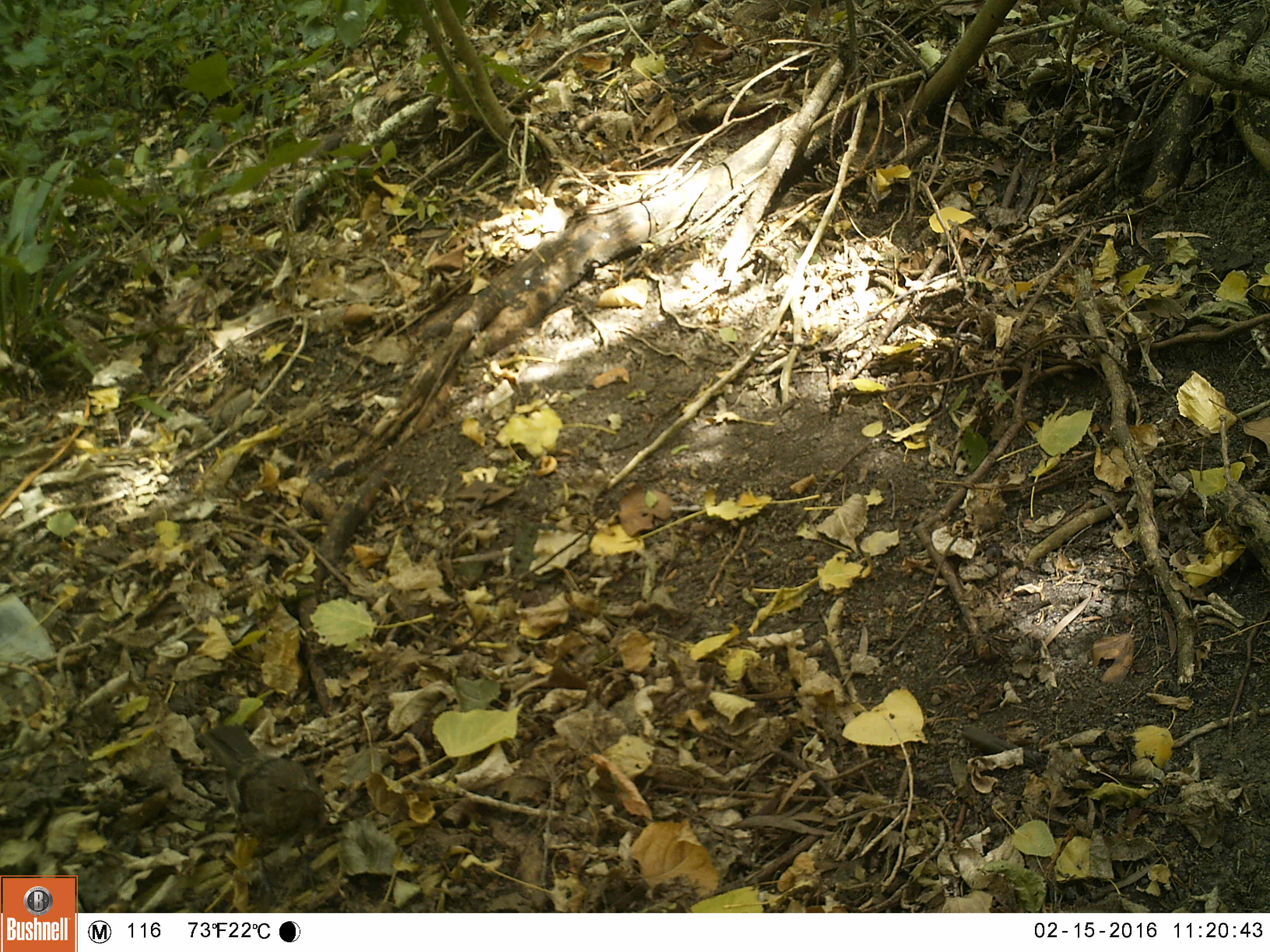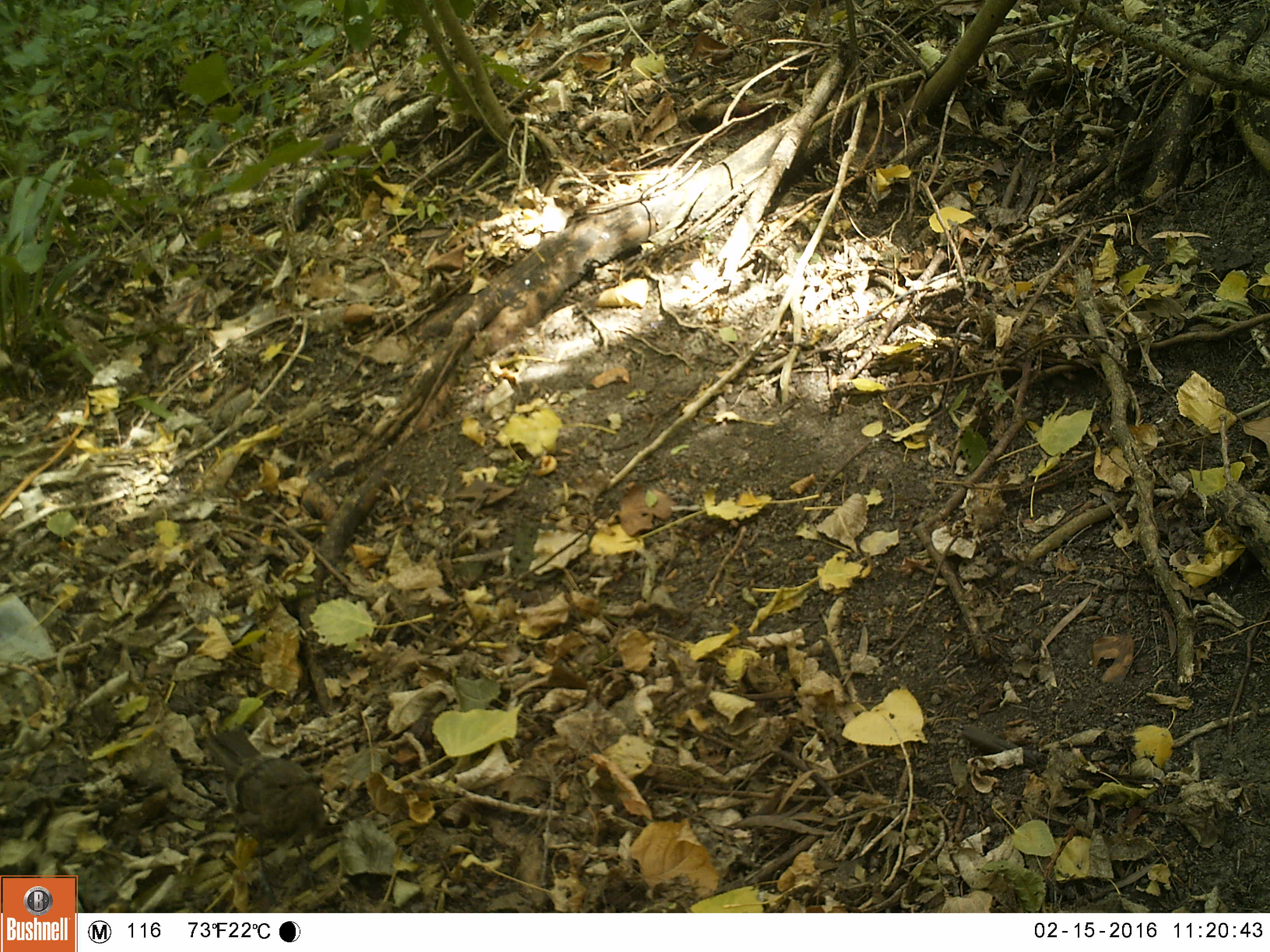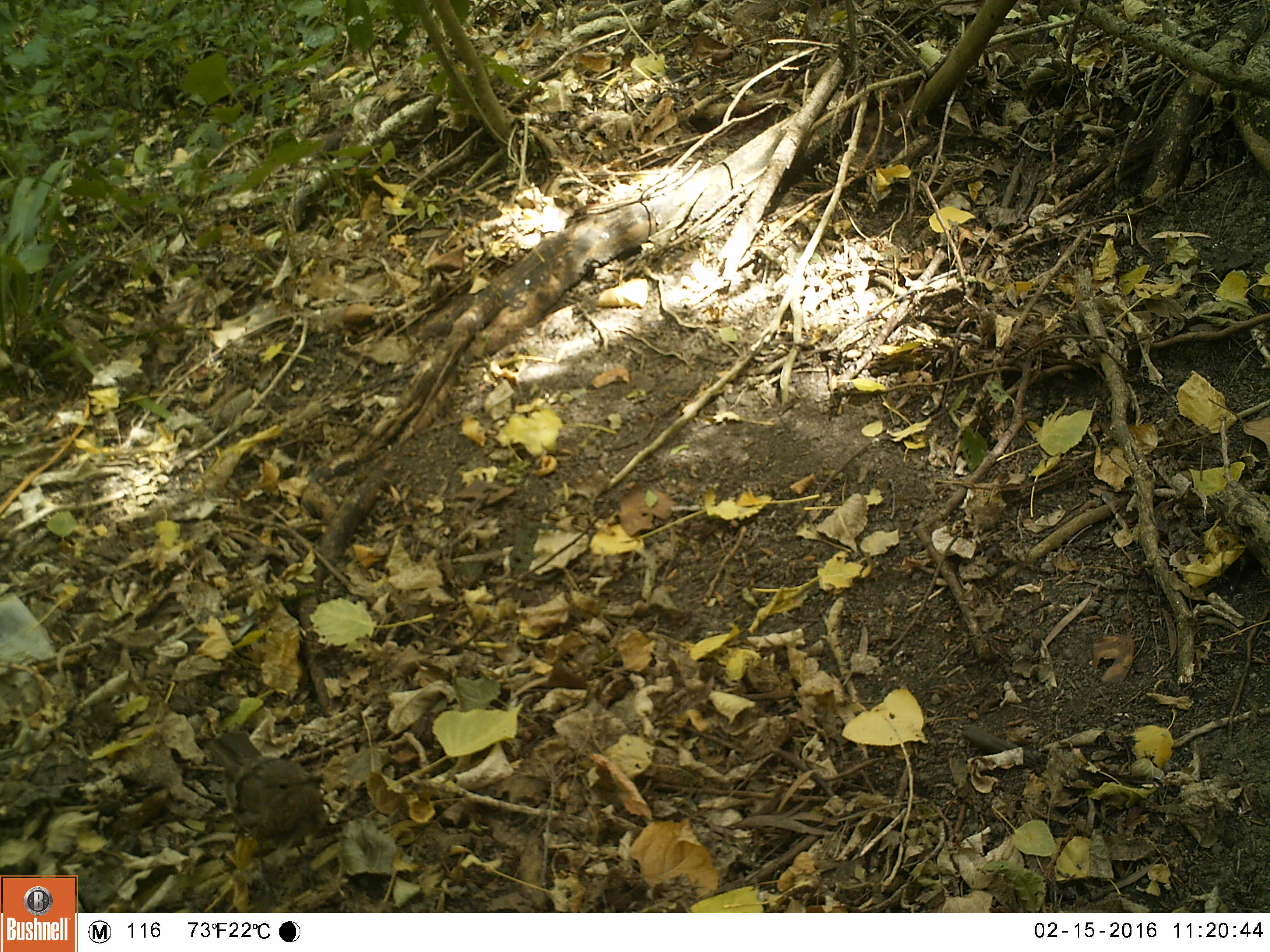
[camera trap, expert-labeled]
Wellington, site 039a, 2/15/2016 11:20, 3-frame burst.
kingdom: Animalia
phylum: Chordata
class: Aves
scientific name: Aves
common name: bird